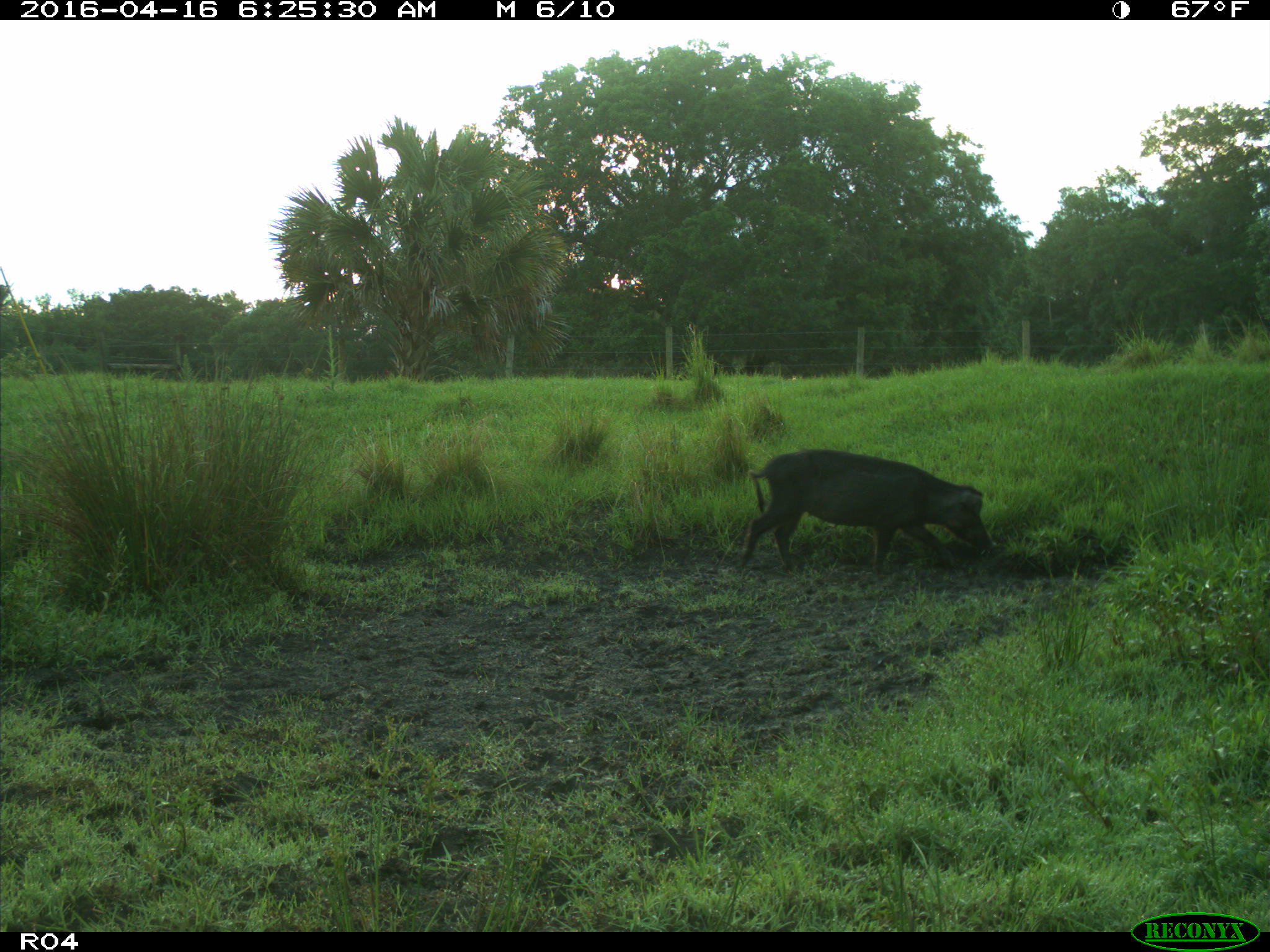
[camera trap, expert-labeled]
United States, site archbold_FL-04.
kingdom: Animalia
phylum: Chordata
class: Mammalia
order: Artiodactyla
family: Suidae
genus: Sus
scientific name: Sus scrofa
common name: wild boar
Sus scrofa (wild boar).